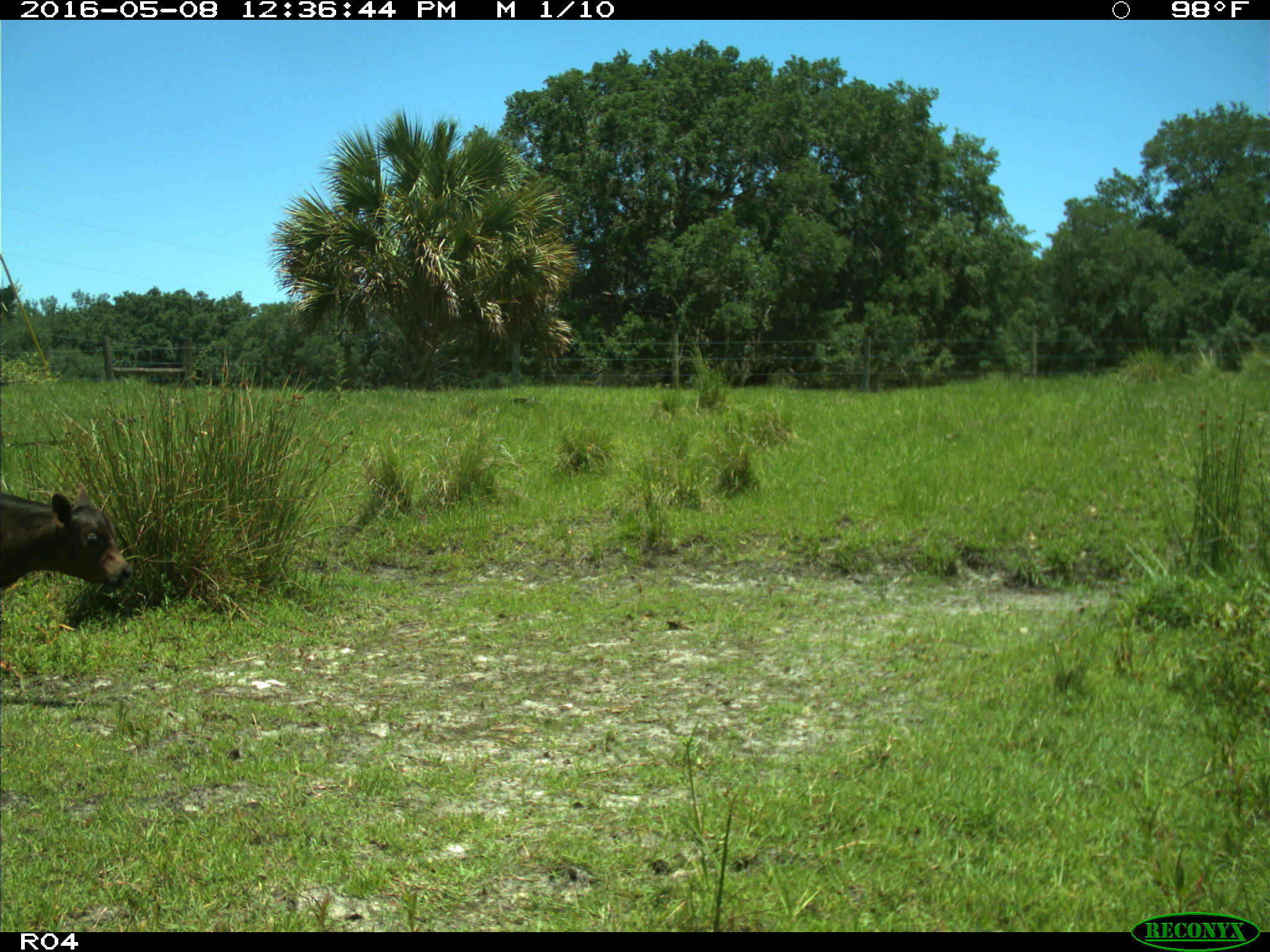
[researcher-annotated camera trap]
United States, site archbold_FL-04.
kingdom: Animalia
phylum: Chordata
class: Mammalia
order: Artiodactyla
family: Bovidae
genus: Bos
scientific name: Bos taurus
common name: domestic cow